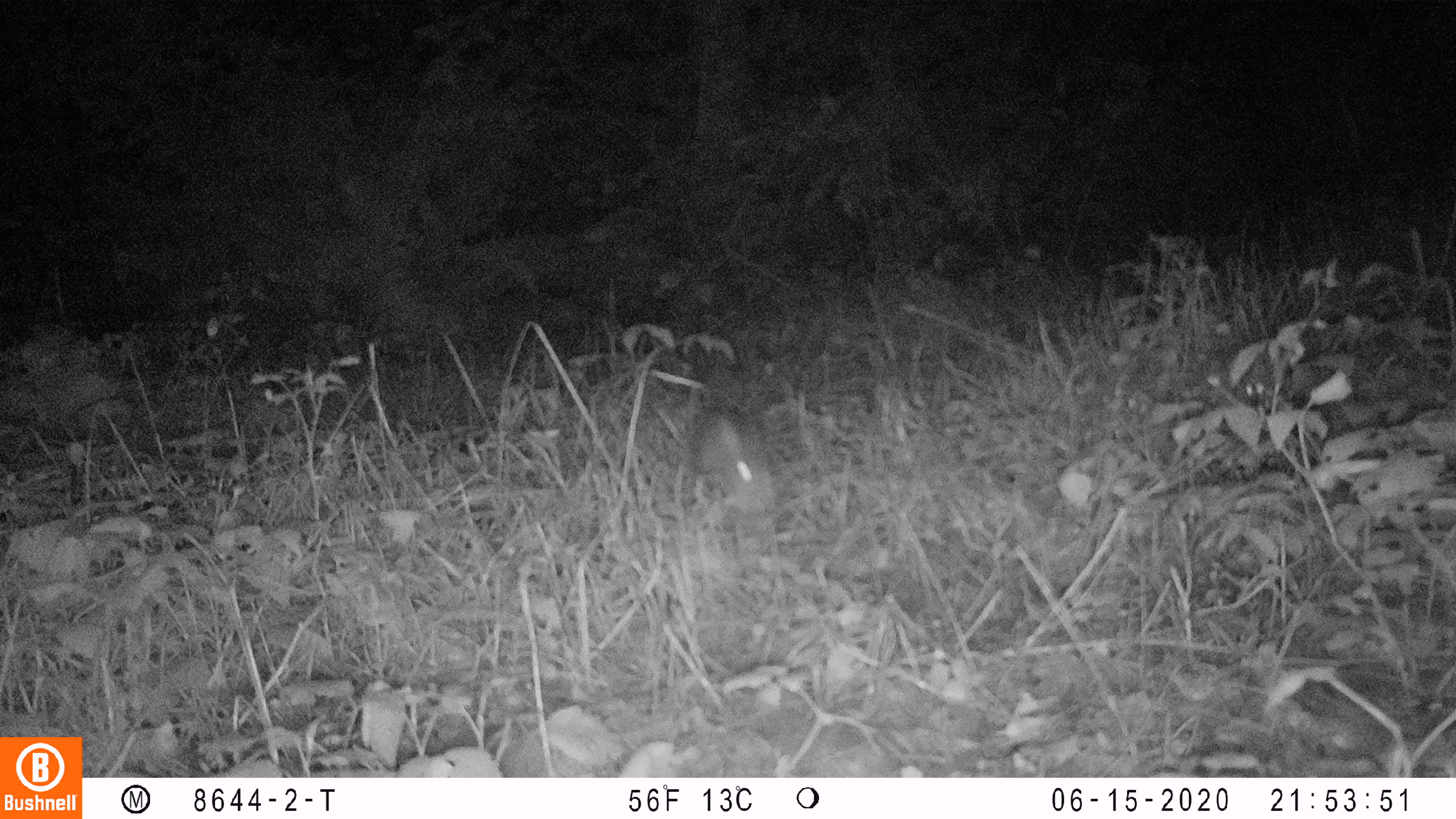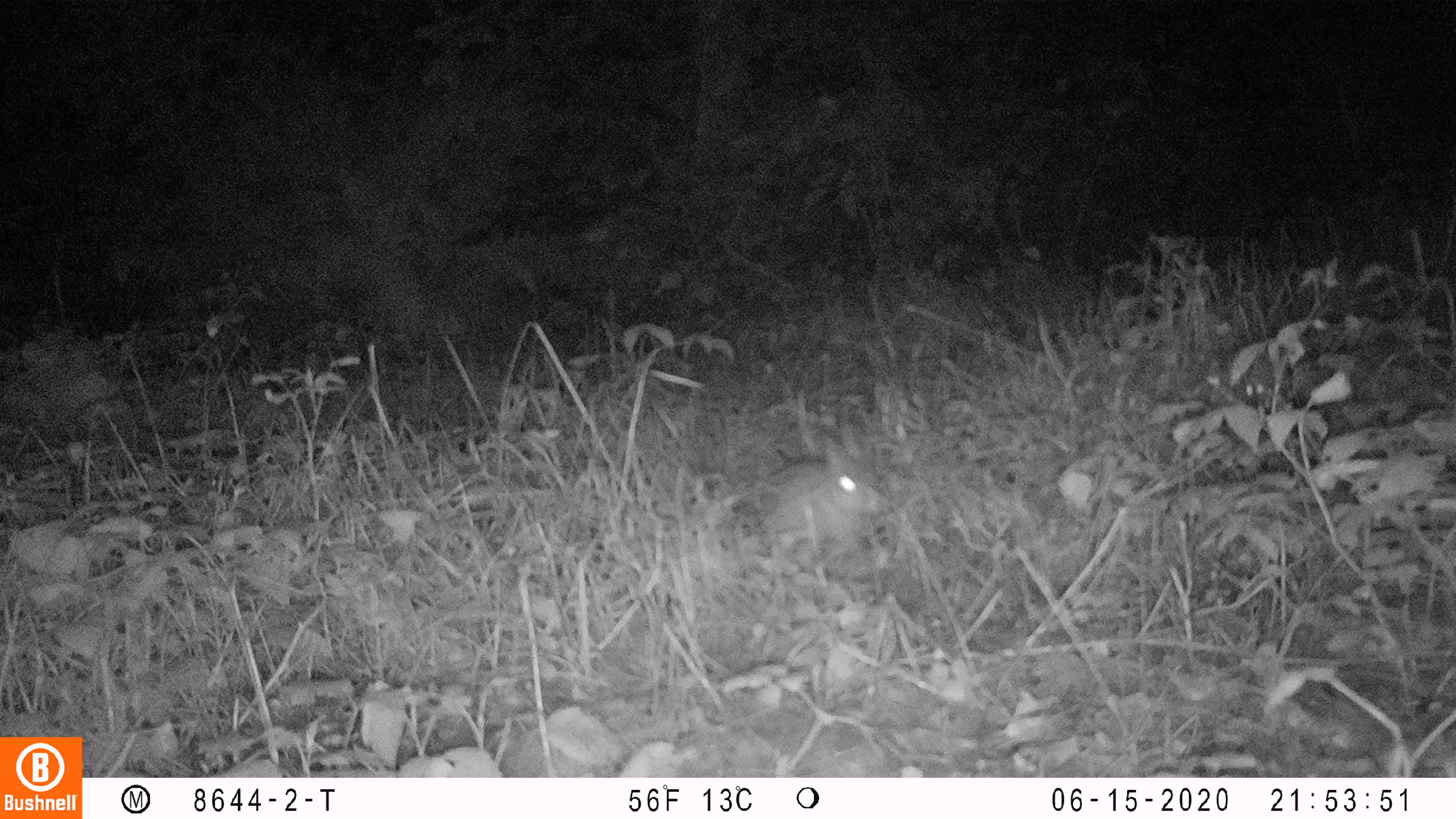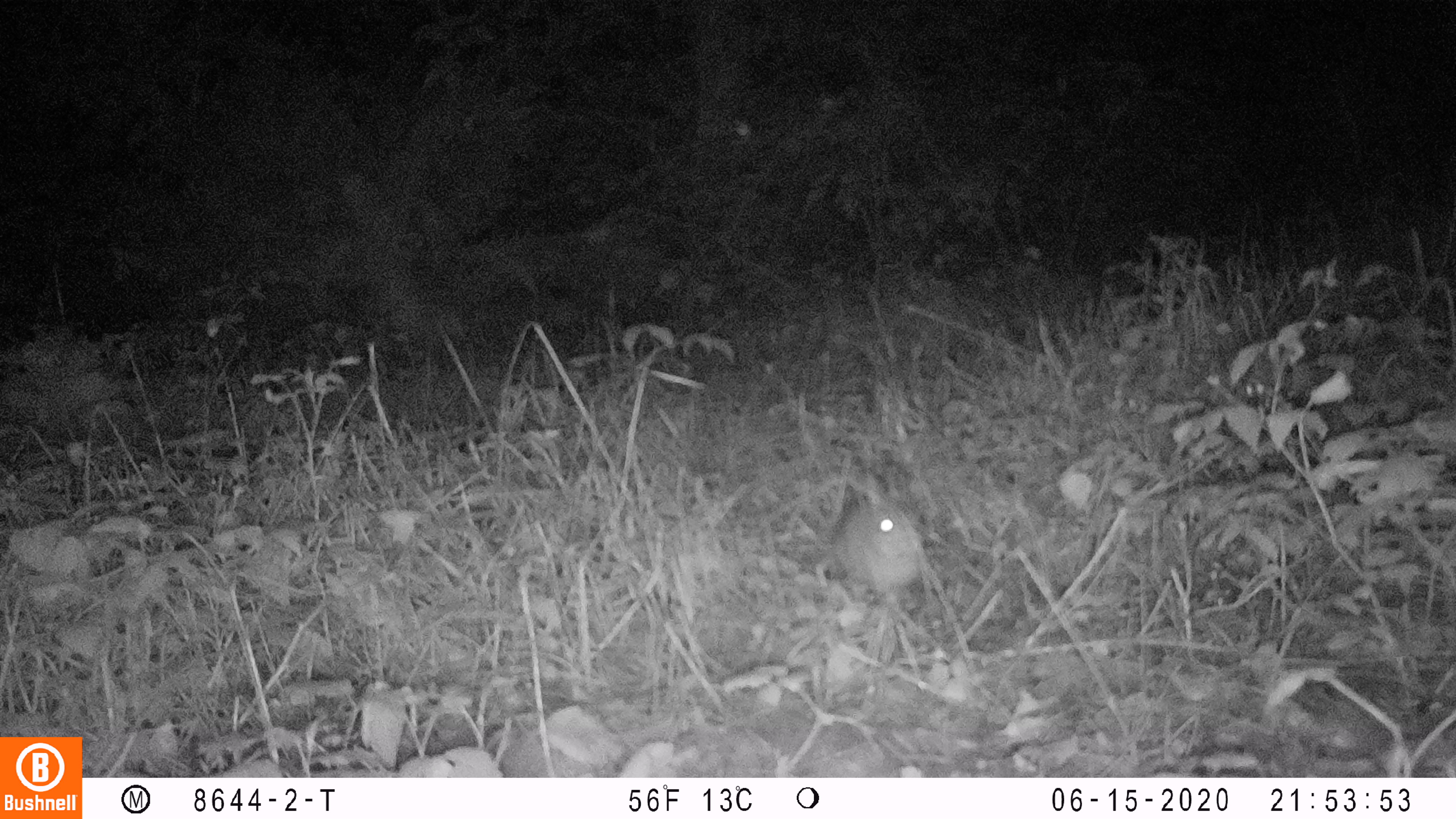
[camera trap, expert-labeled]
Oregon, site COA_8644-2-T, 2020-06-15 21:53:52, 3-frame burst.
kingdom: Animalia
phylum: Chordata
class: Mammalia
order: Lagomorpha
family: Leporidae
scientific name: Leporidae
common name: hares and rabbits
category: leporidae family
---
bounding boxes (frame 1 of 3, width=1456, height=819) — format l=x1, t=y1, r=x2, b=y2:
leporidae family: l=685, t=401, r=777, b=515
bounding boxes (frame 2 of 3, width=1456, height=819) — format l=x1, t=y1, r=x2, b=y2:
leporidae family: l=750, t=412, r=886, b=548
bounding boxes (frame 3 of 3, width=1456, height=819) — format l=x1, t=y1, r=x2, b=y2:
leporidae family: l=830, t=457, r=926, b=598